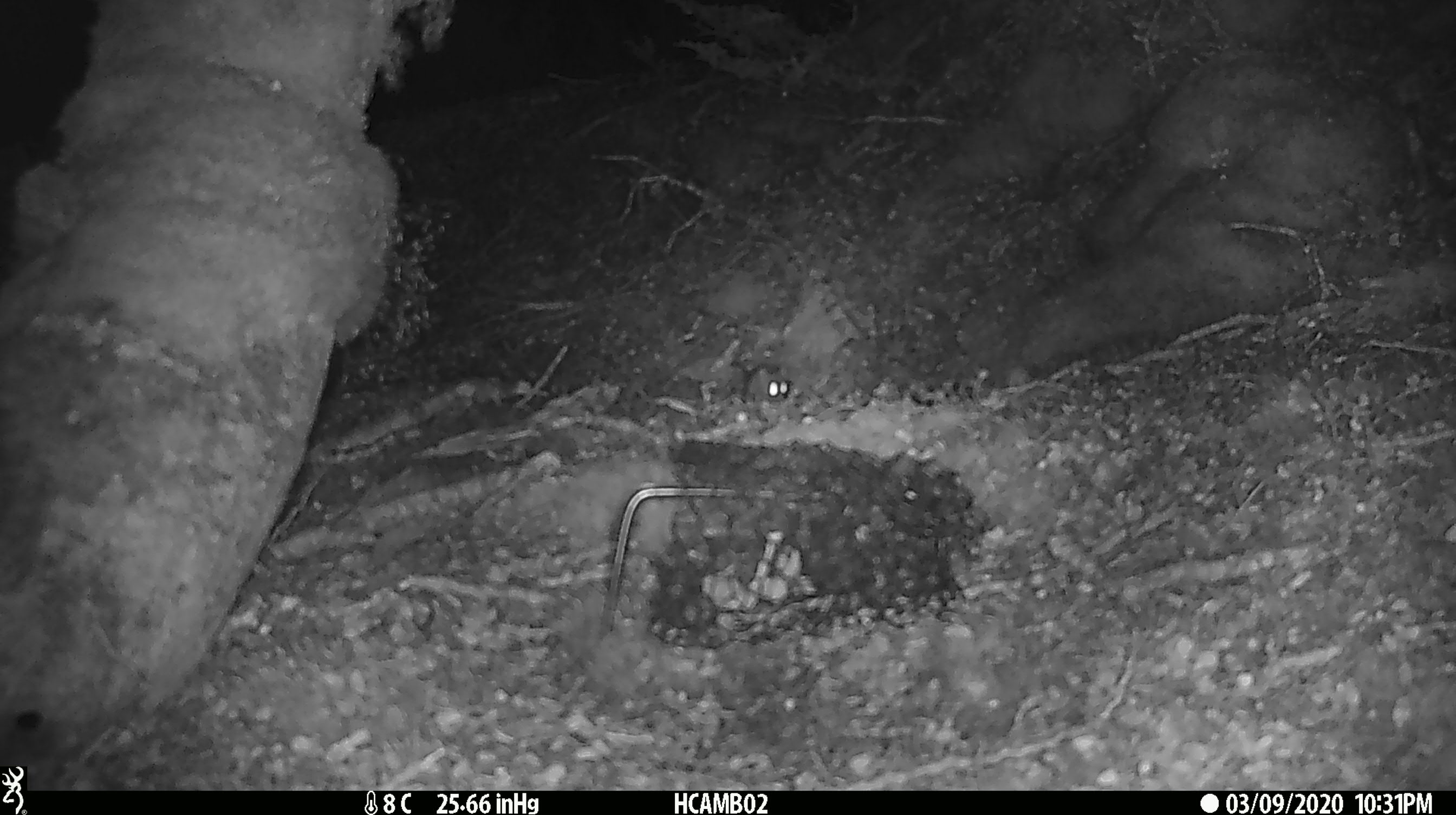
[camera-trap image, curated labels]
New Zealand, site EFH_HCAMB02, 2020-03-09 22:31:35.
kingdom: Animalia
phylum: Chordata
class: Mammalia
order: Rodentia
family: Muridae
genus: Mus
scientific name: Mus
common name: mouse